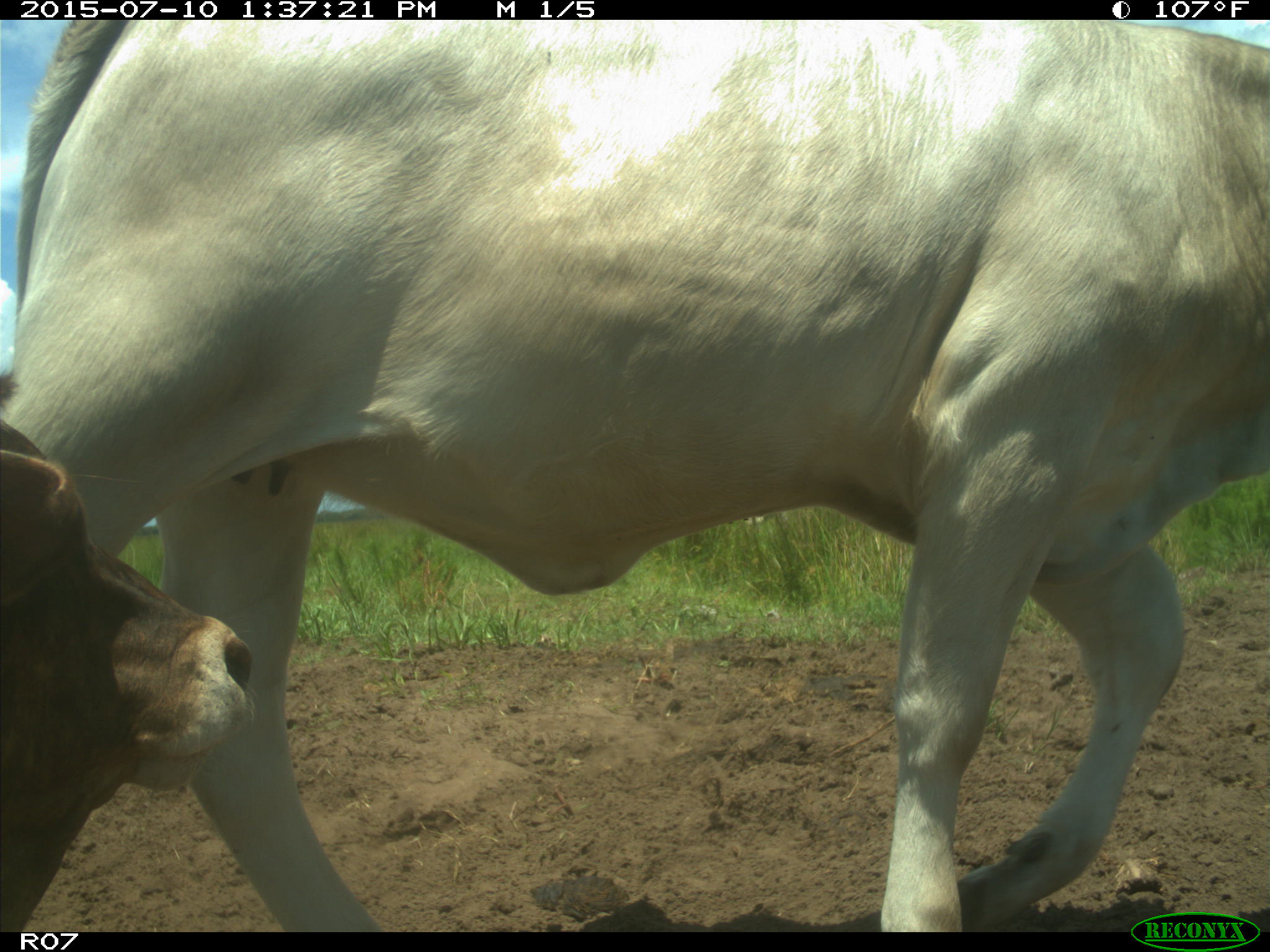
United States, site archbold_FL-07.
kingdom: Animalia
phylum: Chordata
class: Mammalia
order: Artiodactyla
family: Bovidae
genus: Bos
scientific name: Bos taurus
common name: domestic cow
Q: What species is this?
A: Bos taurus (domestic cow).